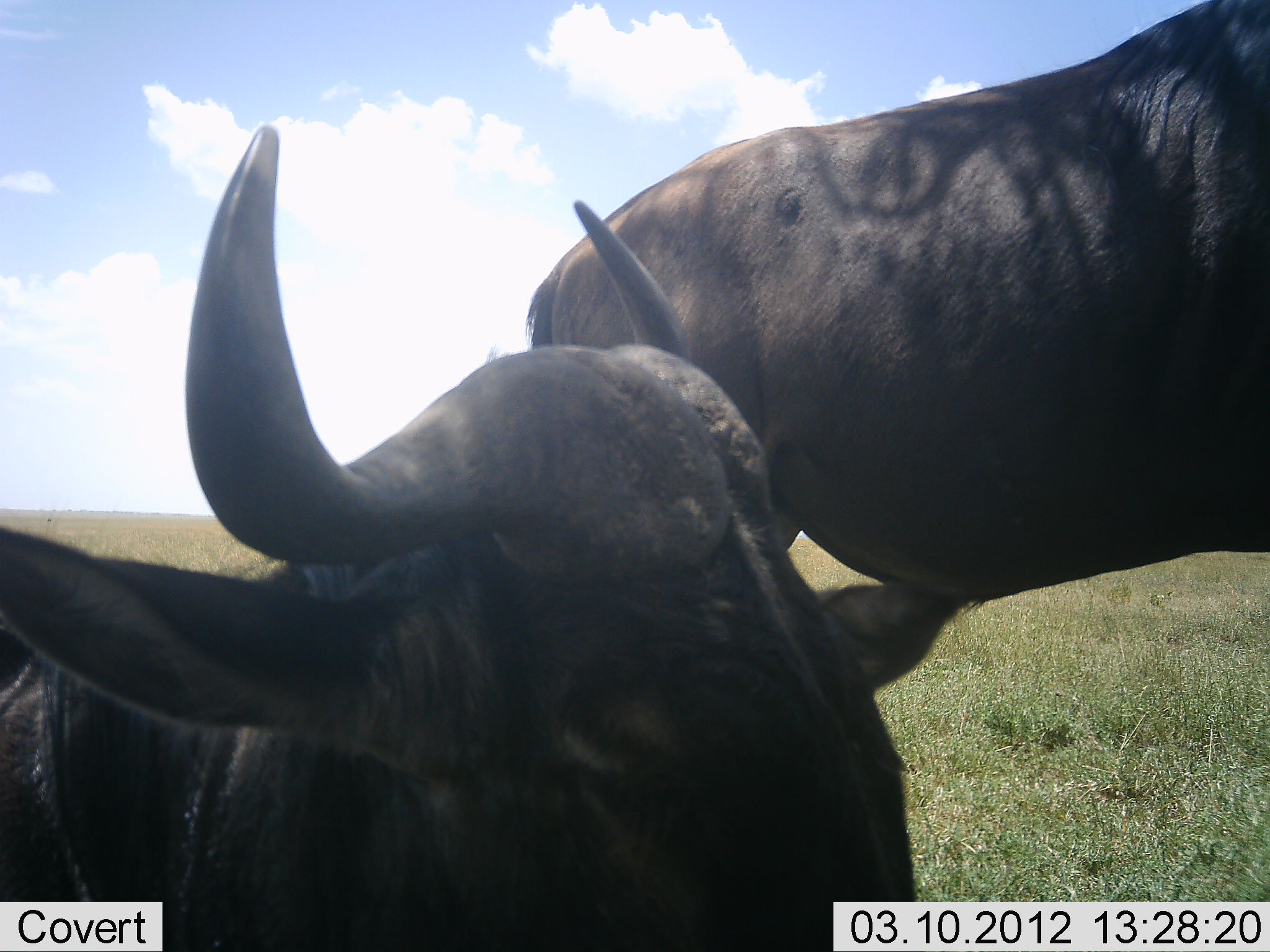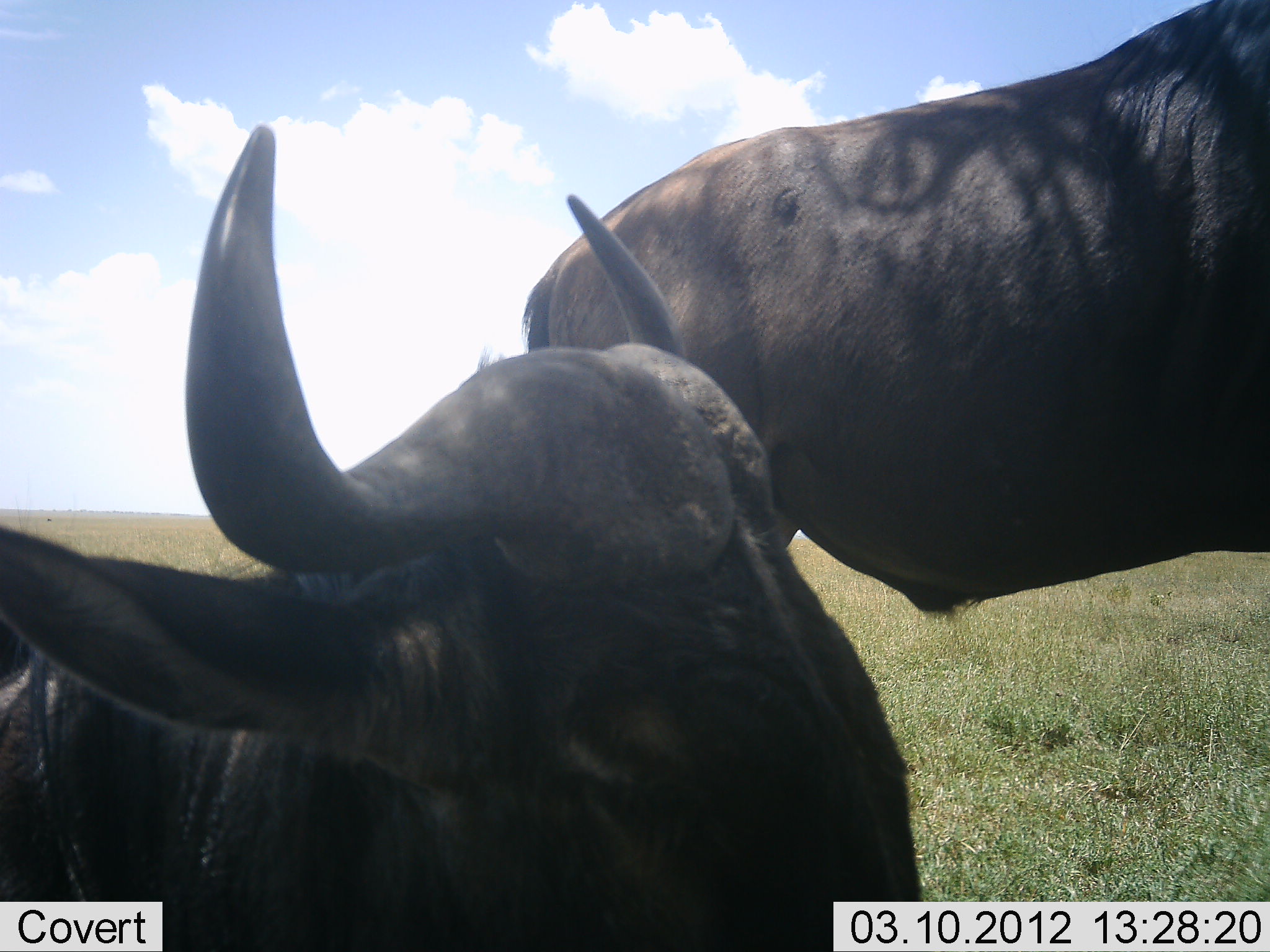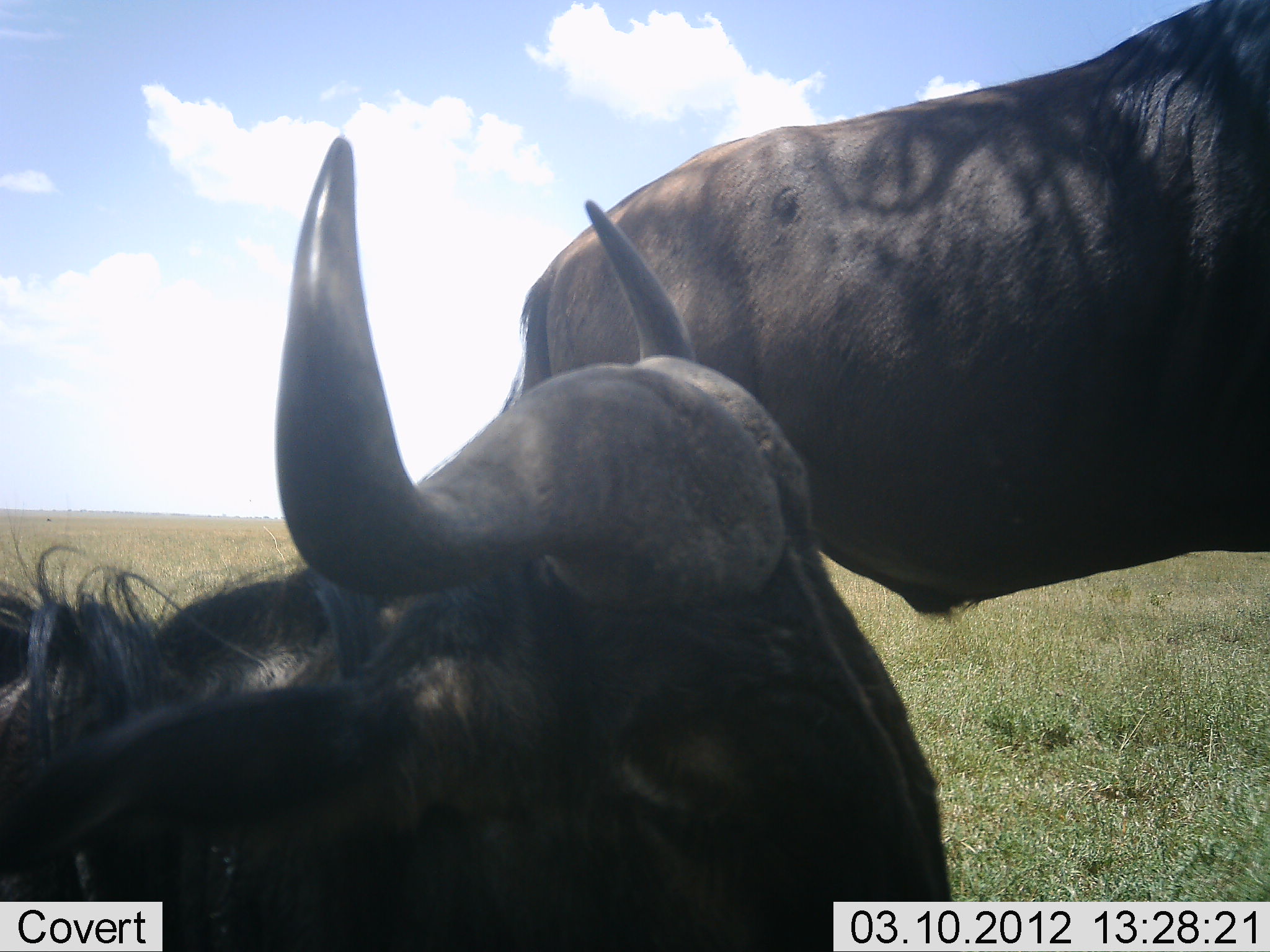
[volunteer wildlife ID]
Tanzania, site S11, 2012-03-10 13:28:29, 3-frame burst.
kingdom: Animalia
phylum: Chordata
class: Mammalia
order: Artiodactyla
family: Bovidae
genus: Connochaetes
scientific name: Connochaetes taurinus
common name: blue wildebeest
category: wildebeest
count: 2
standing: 69%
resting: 88%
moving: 6%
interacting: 6%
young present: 0%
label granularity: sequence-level